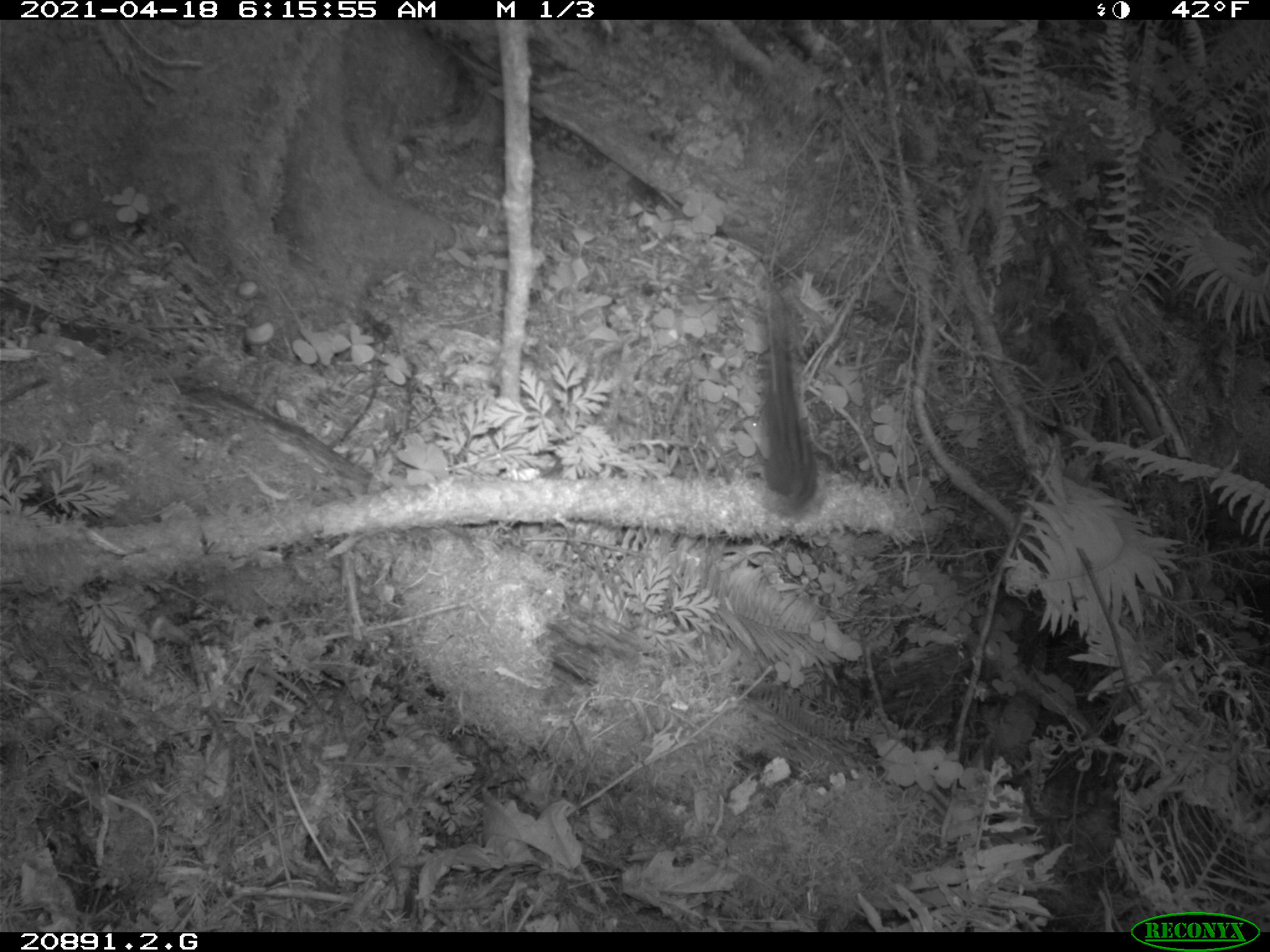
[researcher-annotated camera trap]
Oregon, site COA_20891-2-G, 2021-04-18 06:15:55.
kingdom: Animalia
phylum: Chordata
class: Mammalia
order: Rodentia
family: Sciuridae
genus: Neotamias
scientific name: Neotamias townsendii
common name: townsend's chipmunk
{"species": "townsend's chipmunk (Neotamias townsendii)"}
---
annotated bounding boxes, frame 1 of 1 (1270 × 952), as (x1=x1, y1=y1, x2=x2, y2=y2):
townsend's chipmunk: (x1=754, y1=283, x2=824, y2=510)